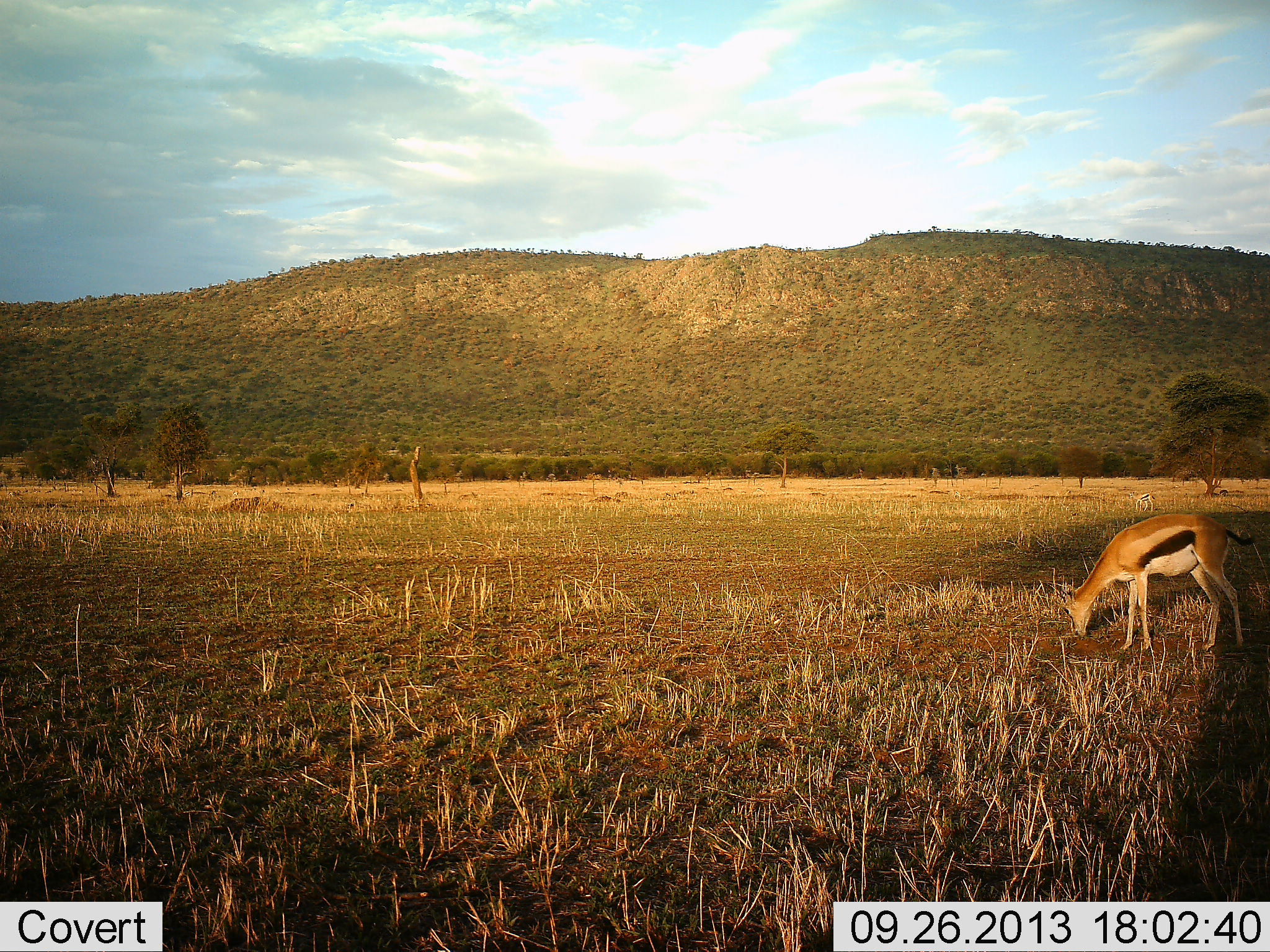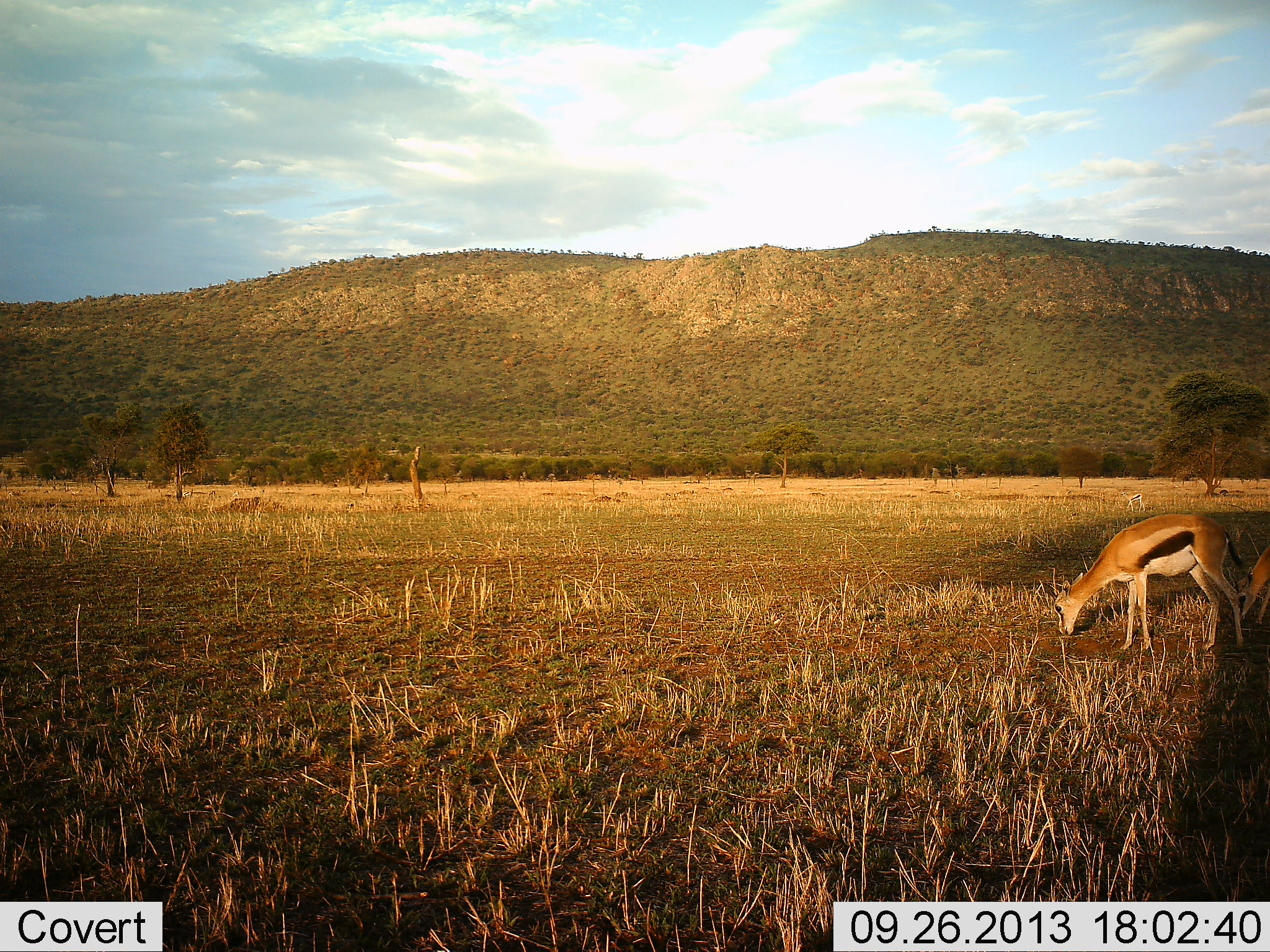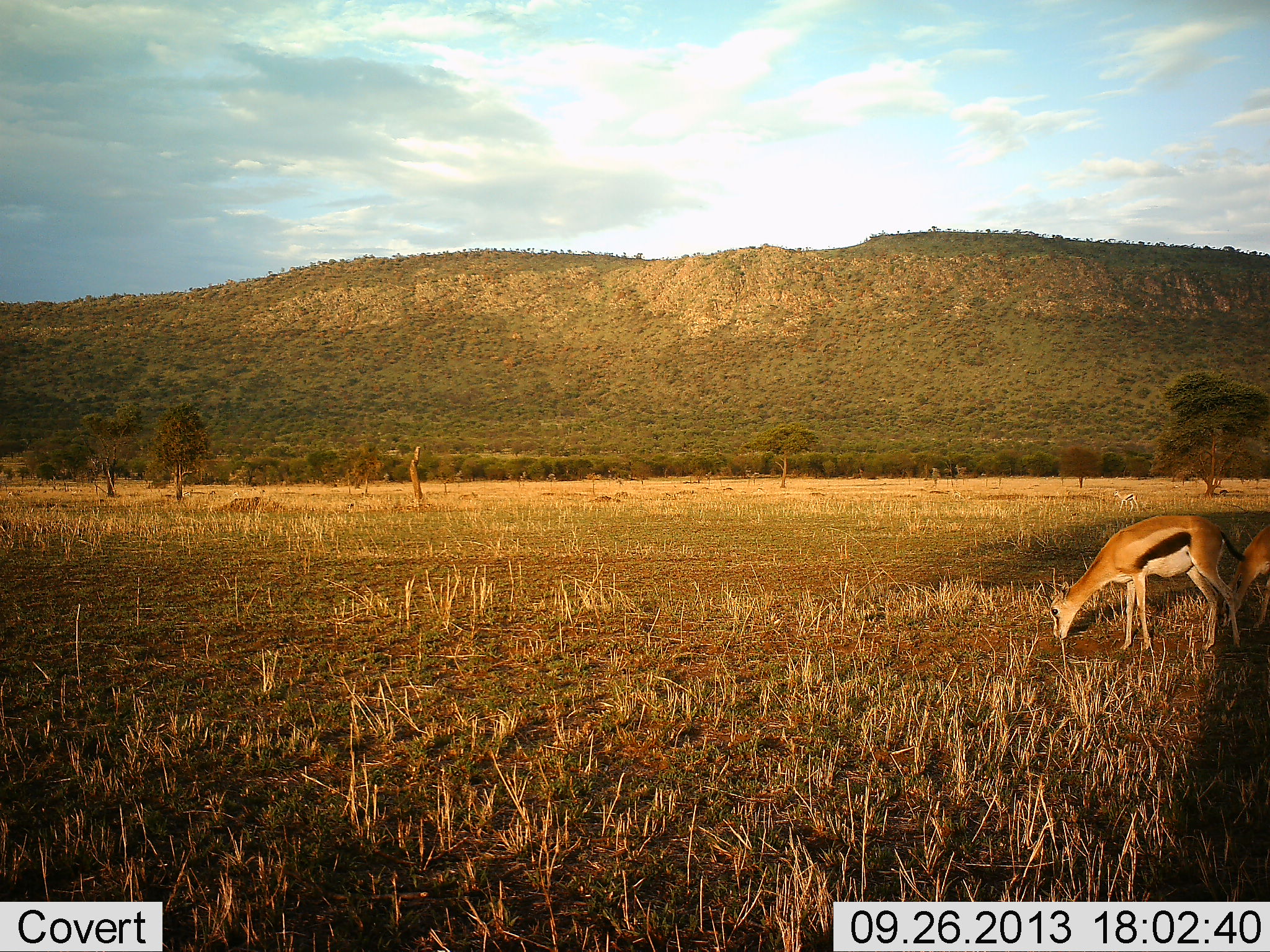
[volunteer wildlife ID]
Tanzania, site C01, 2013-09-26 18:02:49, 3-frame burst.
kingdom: Animalia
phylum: Chordata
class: Mammalia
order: Artiodactyla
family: Bovidae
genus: Eudorcas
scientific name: Eudorcas thomsonii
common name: thomson's gazelle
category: gazellethomsons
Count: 2.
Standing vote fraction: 20%.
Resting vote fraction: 0%.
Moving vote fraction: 47%.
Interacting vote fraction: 0%.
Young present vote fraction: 0%.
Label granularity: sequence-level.